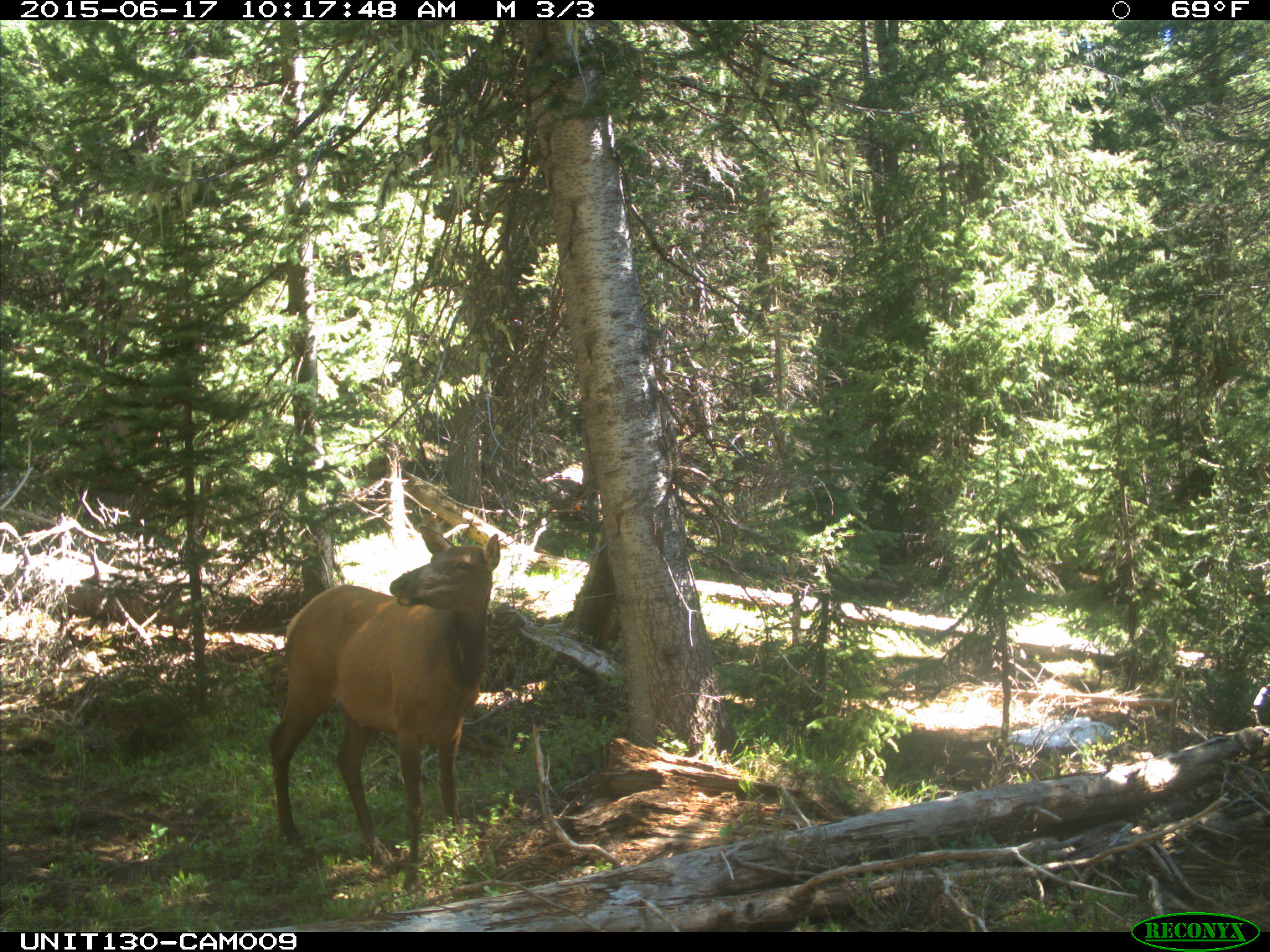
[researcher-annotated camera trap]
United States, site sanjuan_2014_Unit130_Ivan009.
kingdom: Animalia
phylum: Chordata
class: Mammalia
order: Artiodactyla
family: Cervidae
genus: Cervus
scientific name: Cervus elaphus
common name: red deer